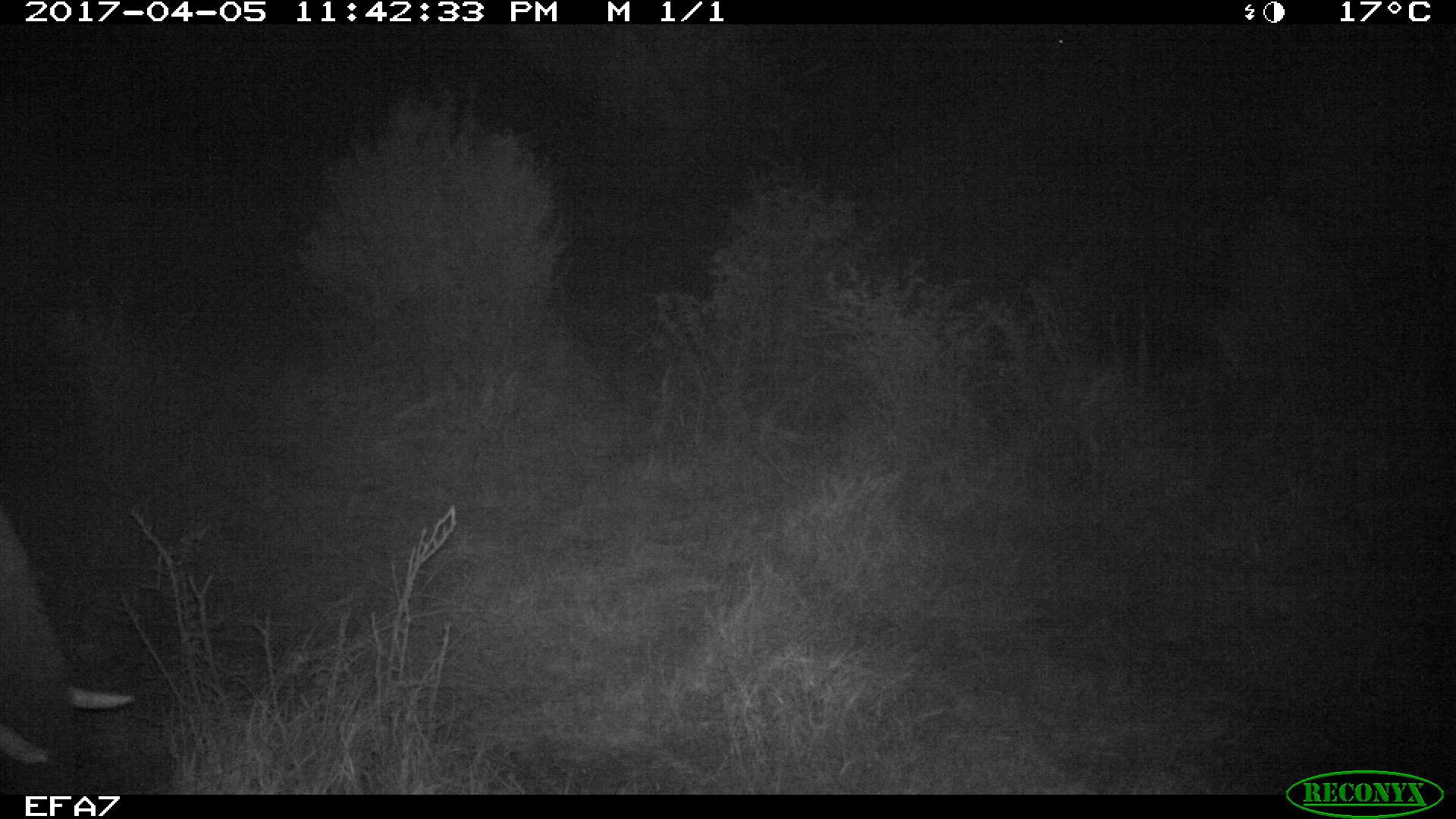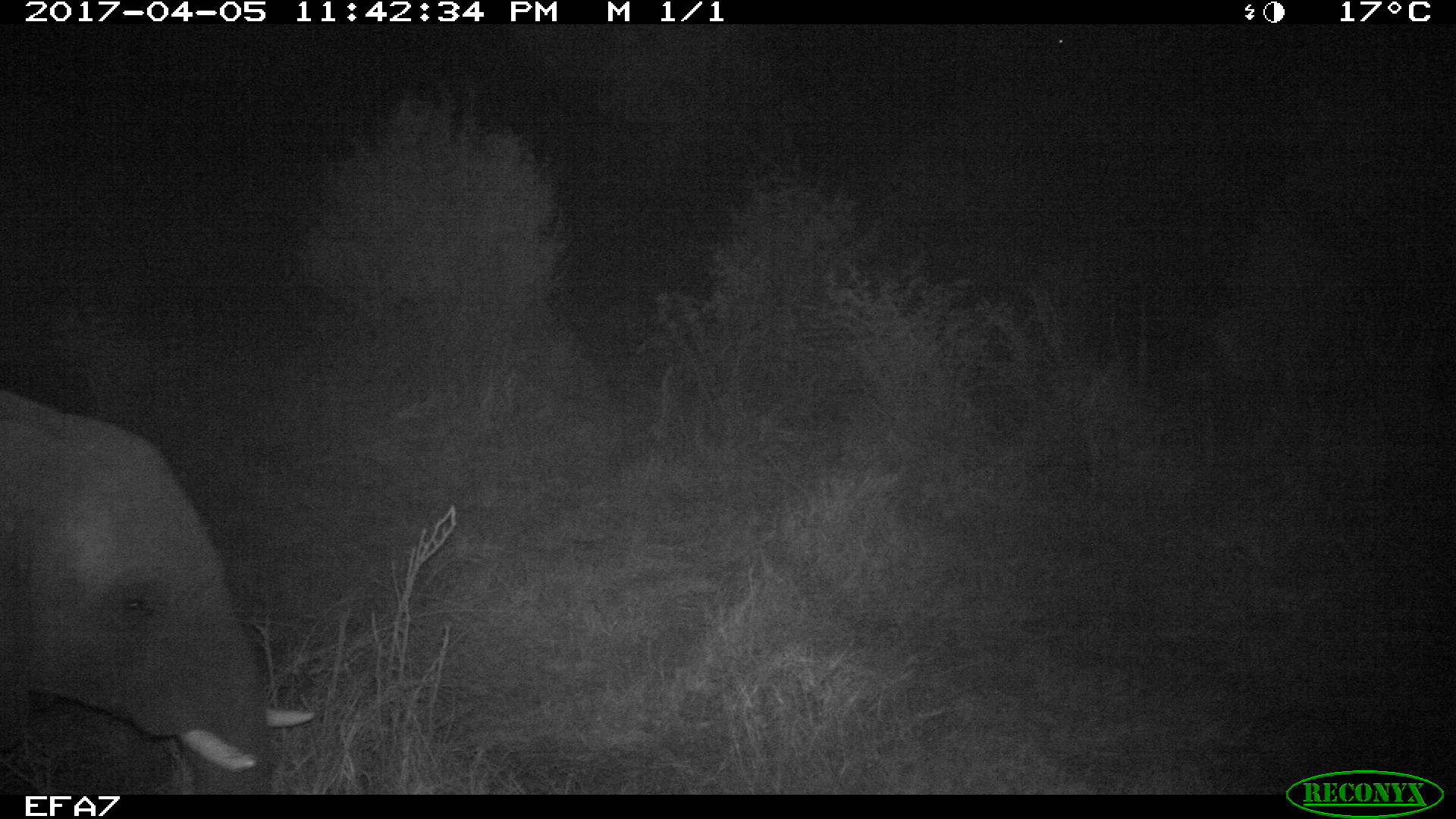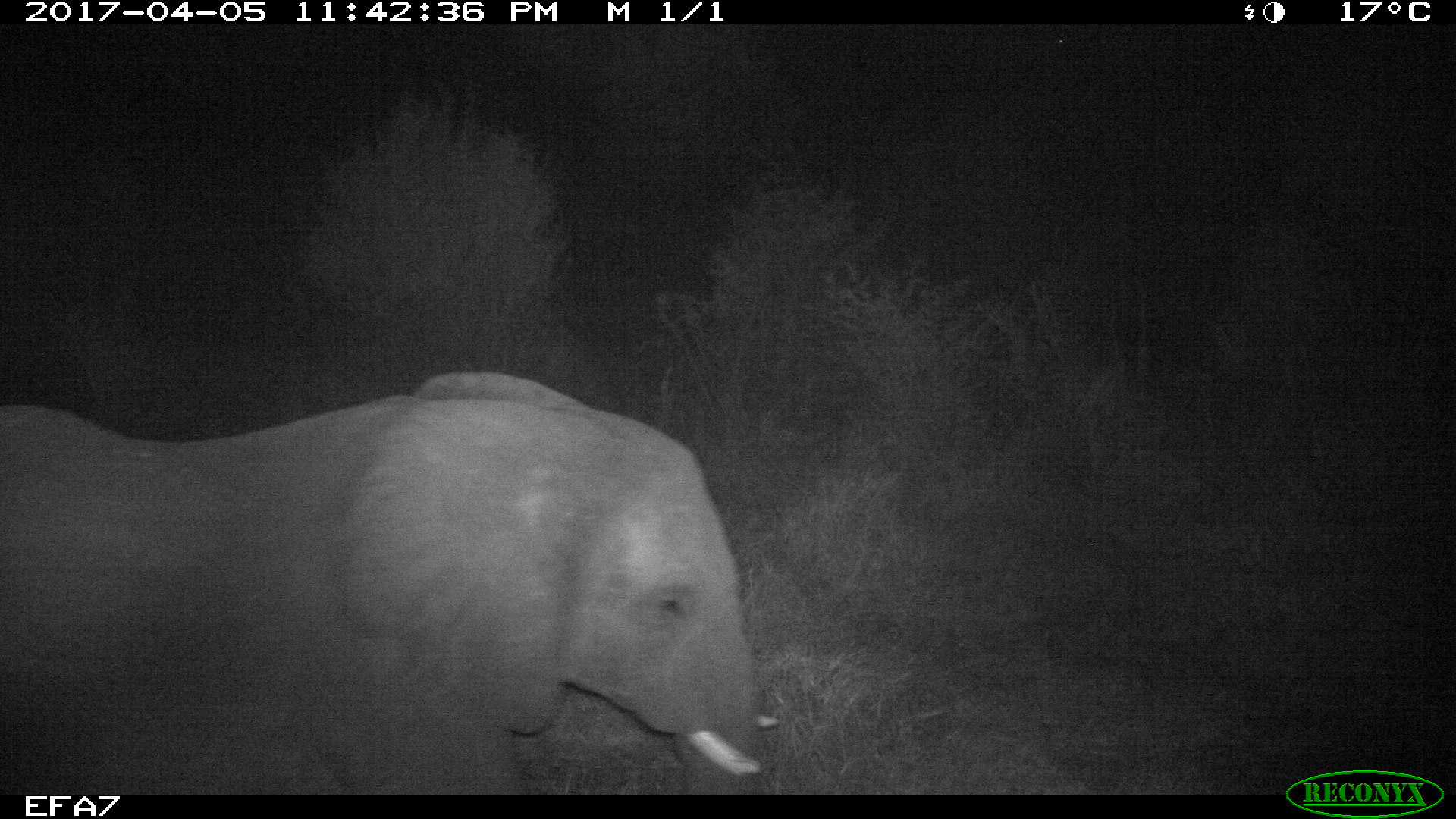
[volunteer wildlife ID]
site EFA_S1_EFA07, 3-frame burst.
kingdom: Animalia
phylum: Chordata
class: Mammalia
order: Proboscidea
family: Elephantidae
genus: Loxodonta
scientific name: Loxodonta africana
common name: african bush elephant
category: elephant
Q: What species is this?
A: Elephant (african bush elephant) (Loxodonta africana).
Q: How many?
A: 1.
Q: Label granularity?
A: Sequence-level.